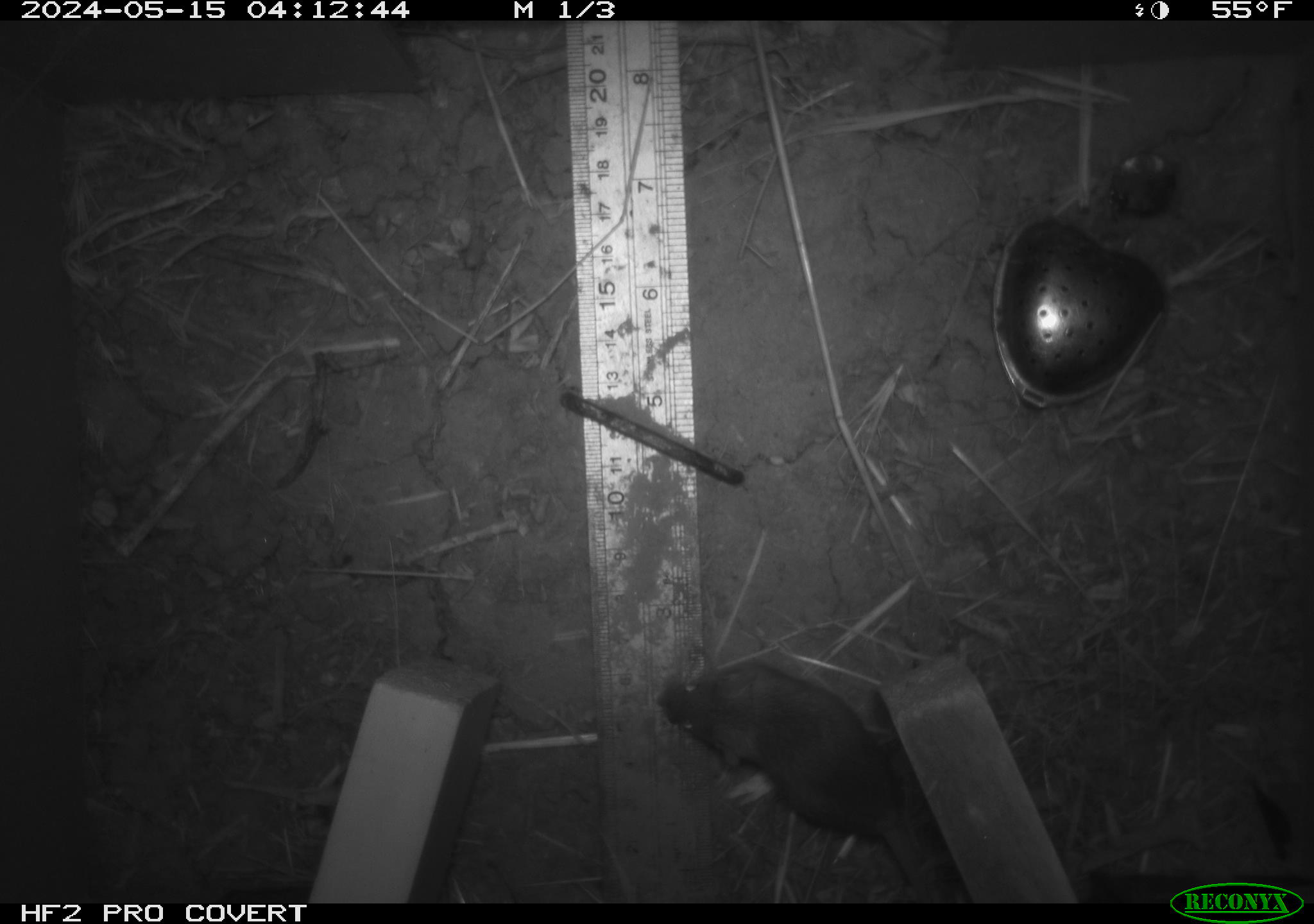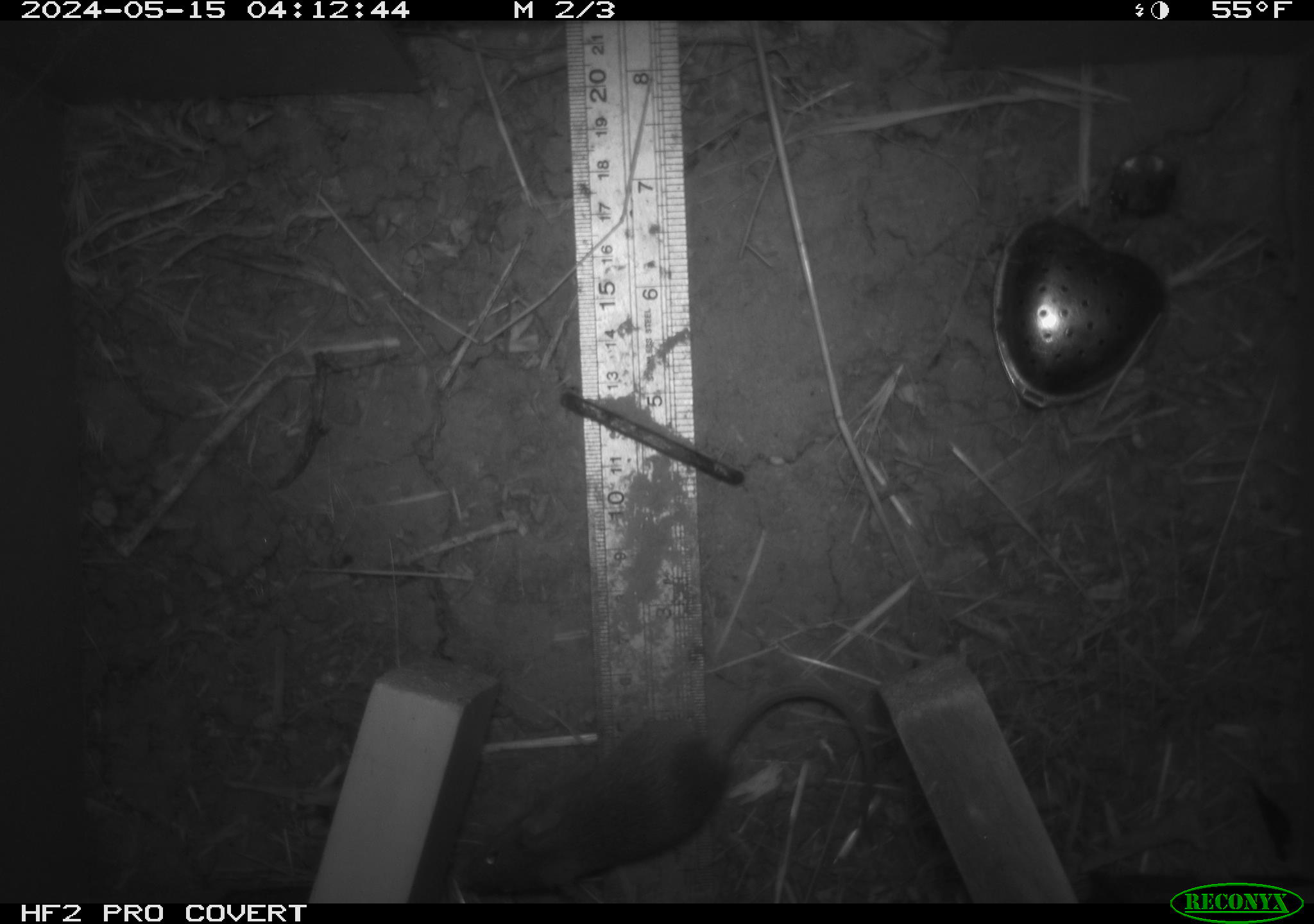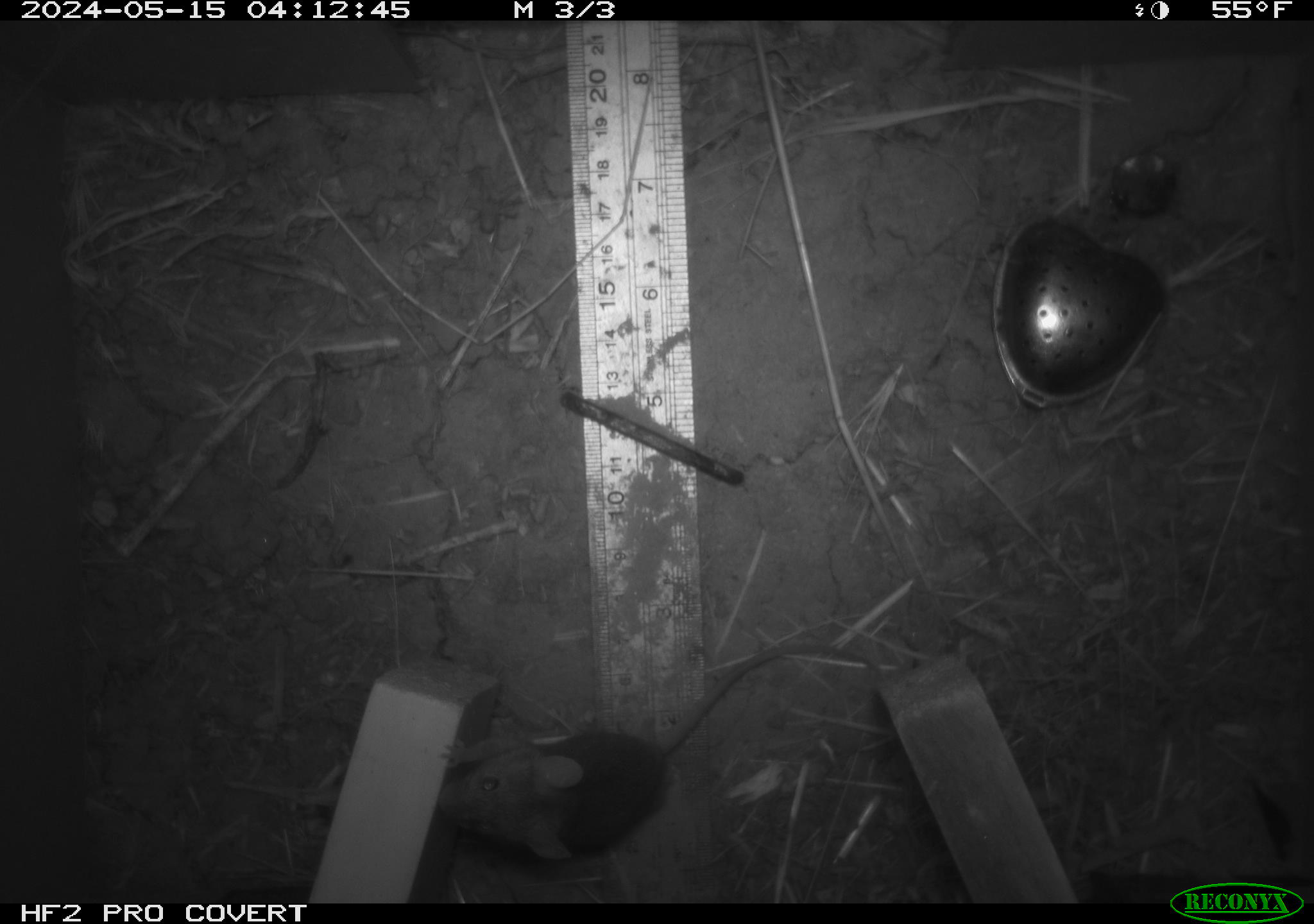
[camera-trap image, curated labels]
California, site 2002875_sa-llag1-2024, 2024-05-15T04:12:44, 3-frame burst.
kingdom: Animalia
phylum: Chordata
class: Mammalia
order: Rodentia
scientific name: Rodentia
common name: mouse species